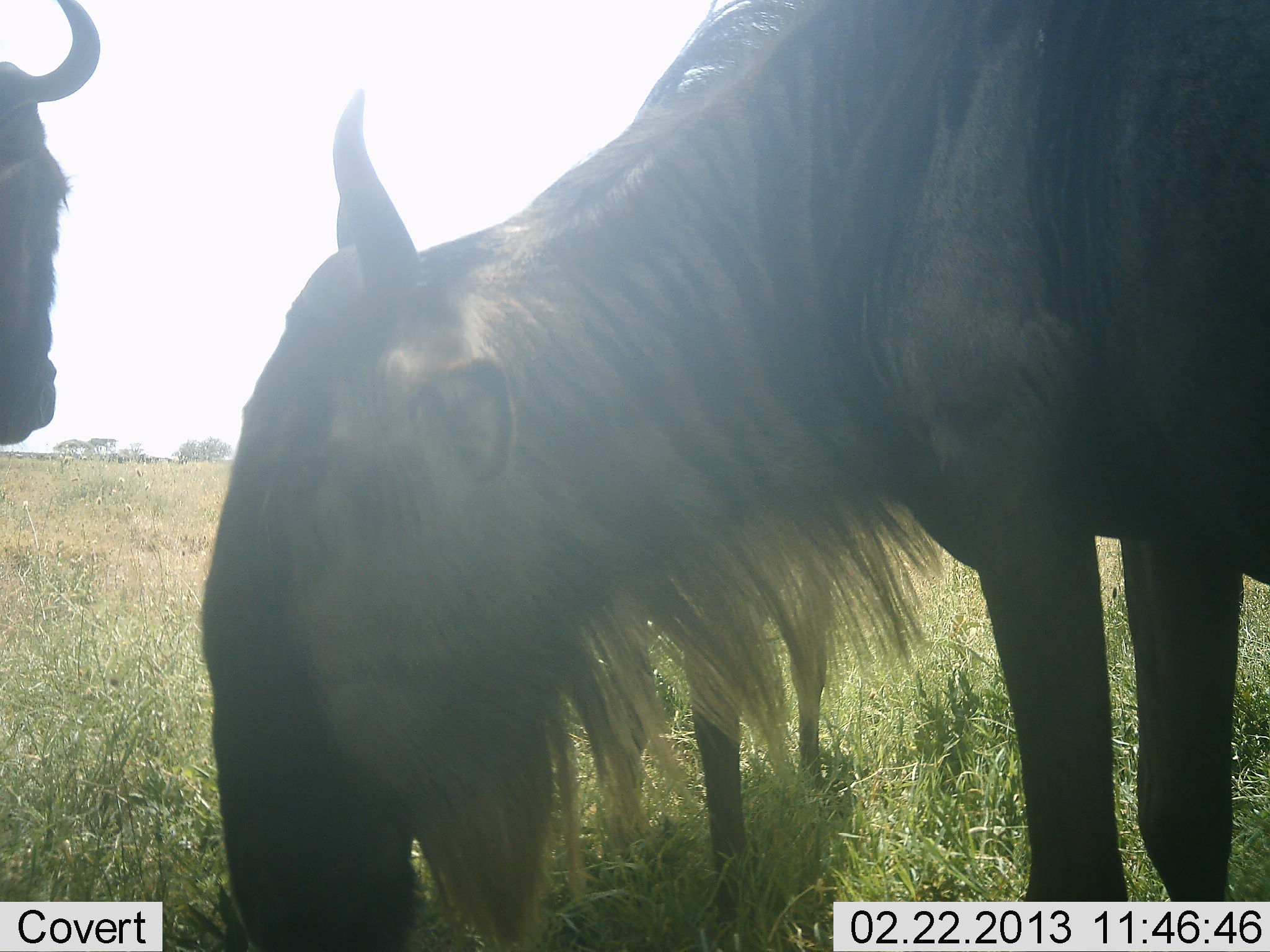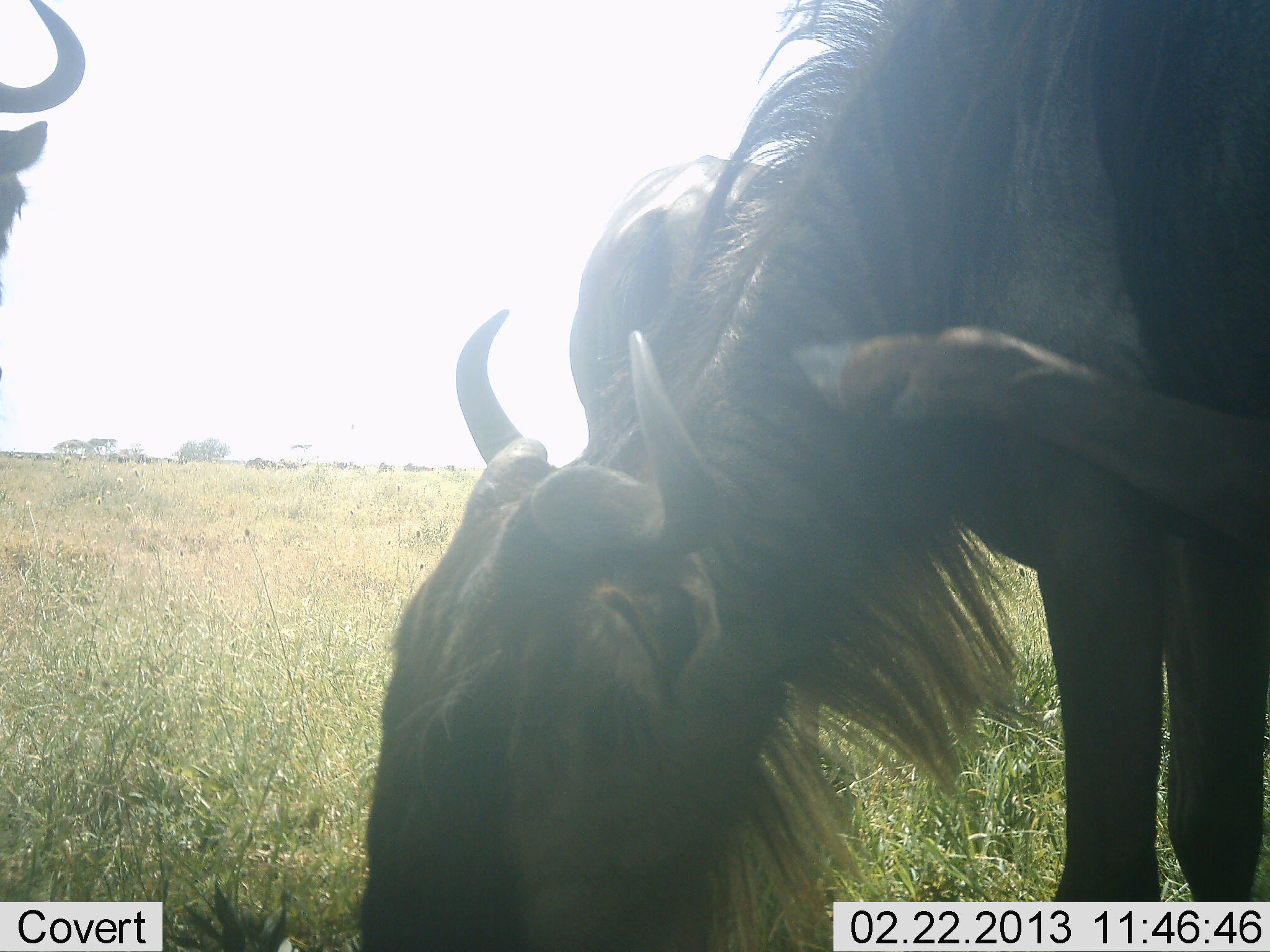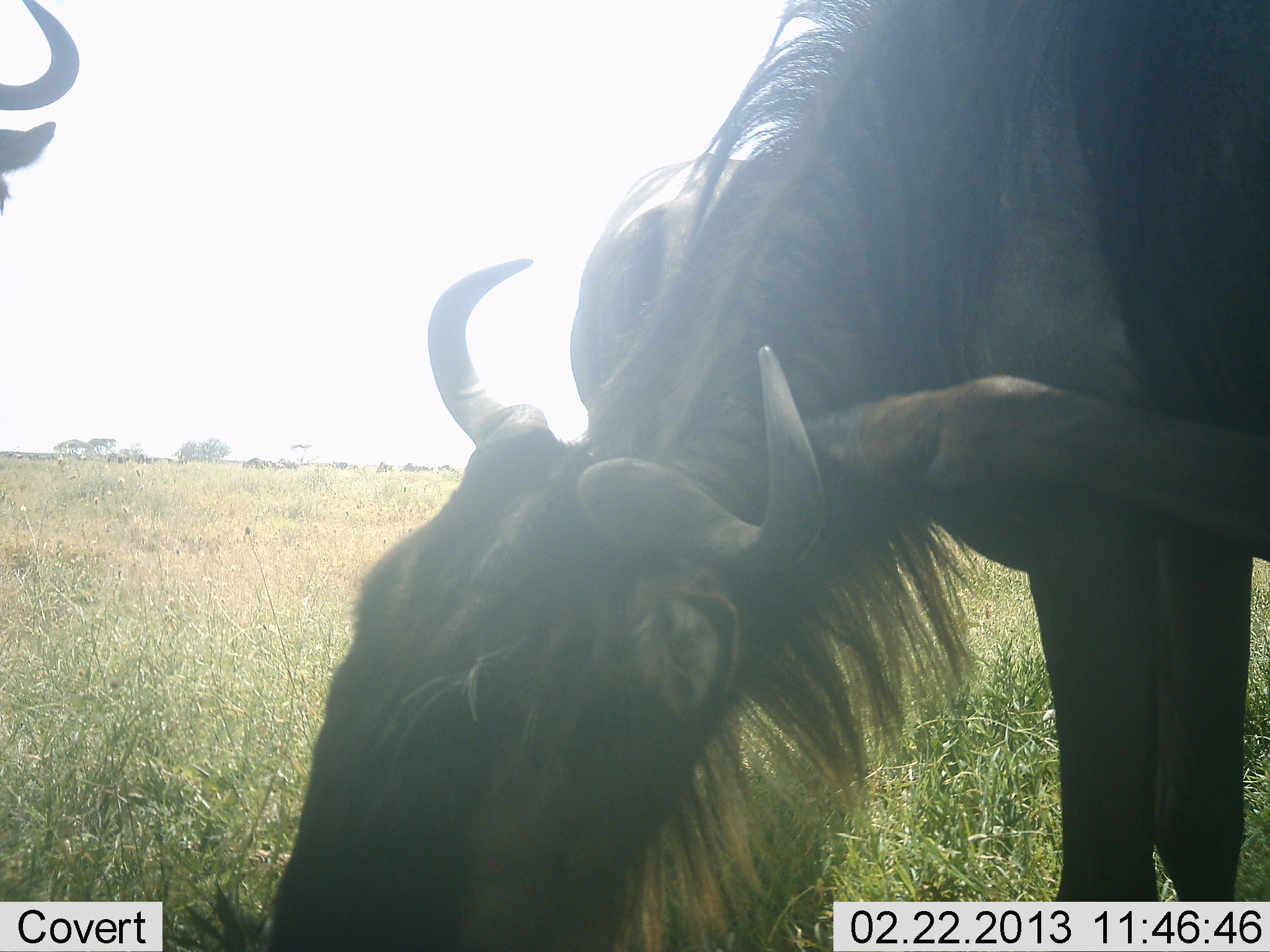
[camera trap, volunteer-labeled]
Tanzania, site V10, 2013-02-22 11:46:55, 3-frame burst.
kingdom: Animalia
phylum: Chordata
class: Mammalia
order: Artiodactyla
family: Bovidae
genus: Connochaetes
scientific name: Connochaetes taurinus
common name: blue wildebeest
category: wildebeest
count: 3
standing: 59%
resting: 0%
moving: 18%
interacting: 7%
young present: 0%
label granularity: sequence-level